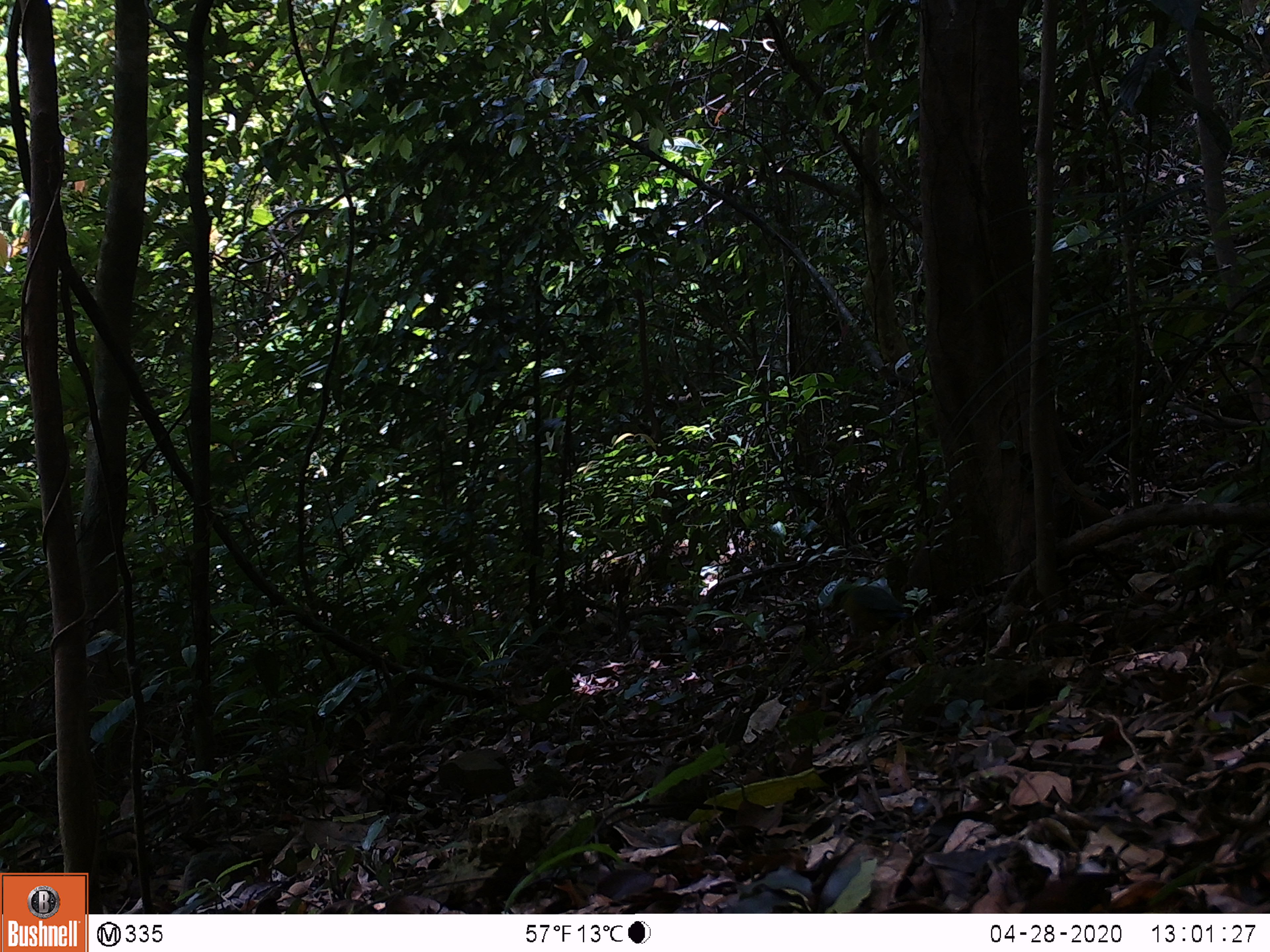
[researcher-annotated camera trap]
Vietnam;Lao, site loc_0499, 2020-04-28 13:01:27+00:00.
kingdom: Animalia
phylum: Chordata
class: Aves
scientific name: Aves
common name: bird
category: unidentified bird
Unidentified bird (bird) (Aves). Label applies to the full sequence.